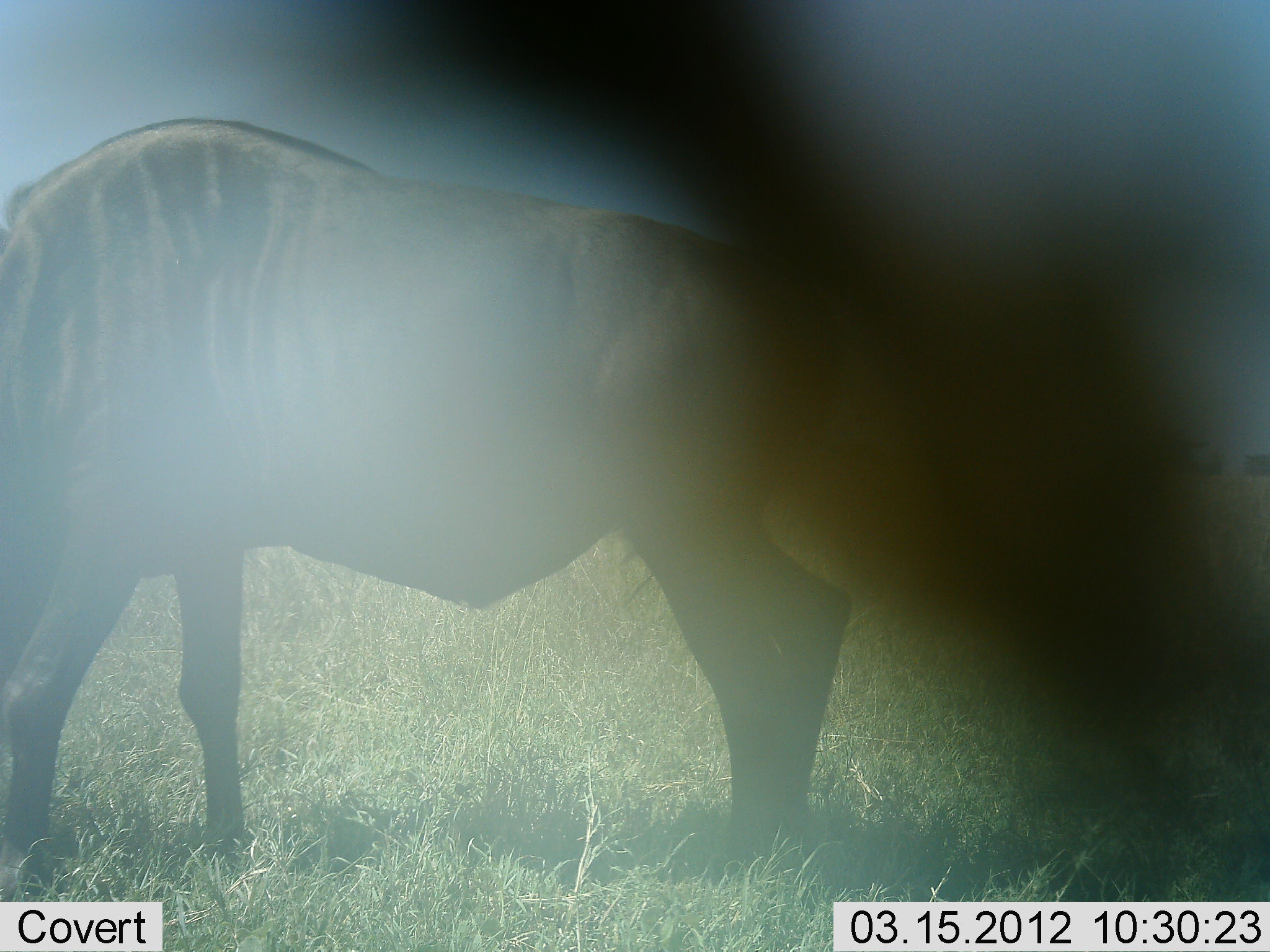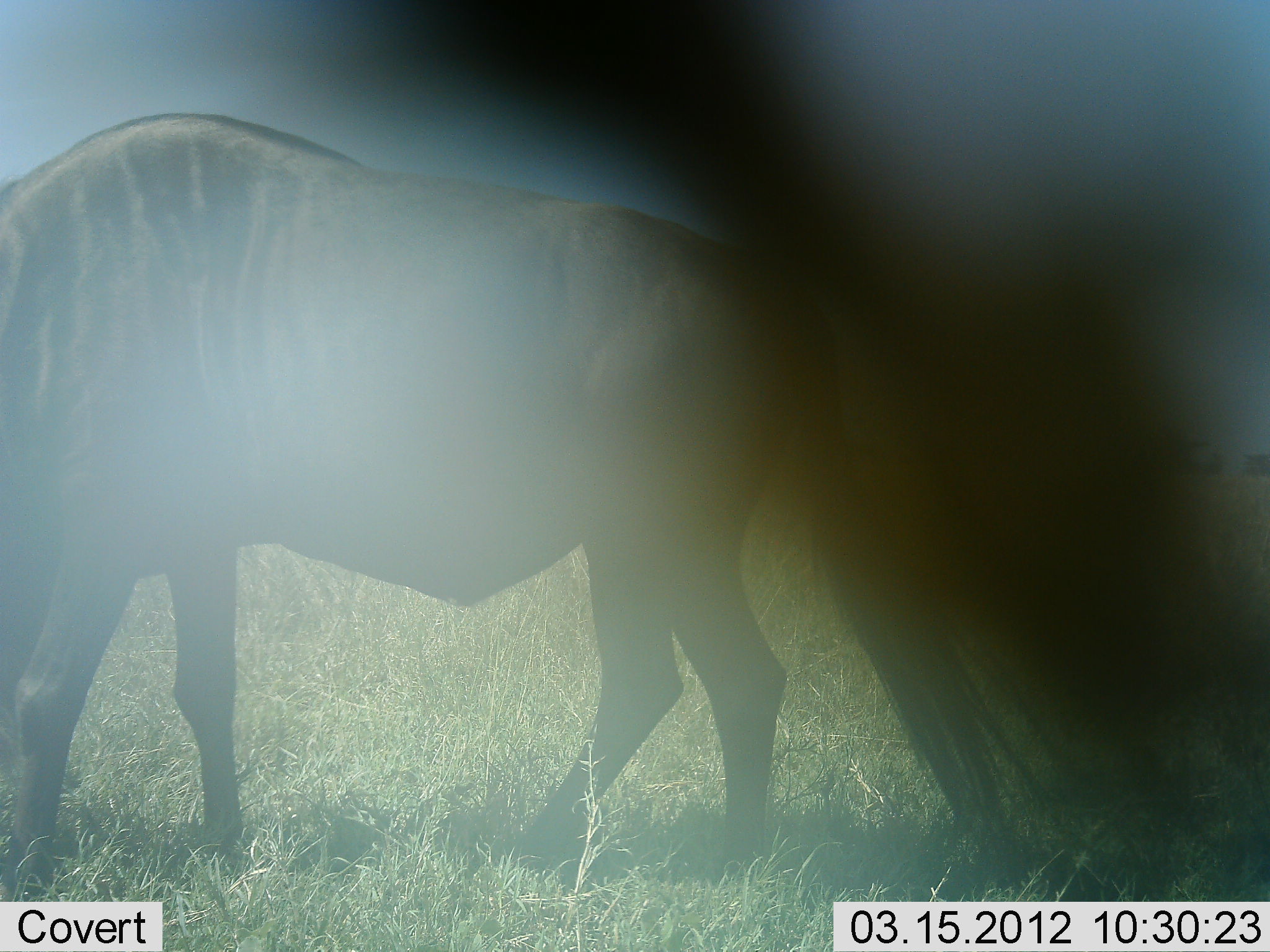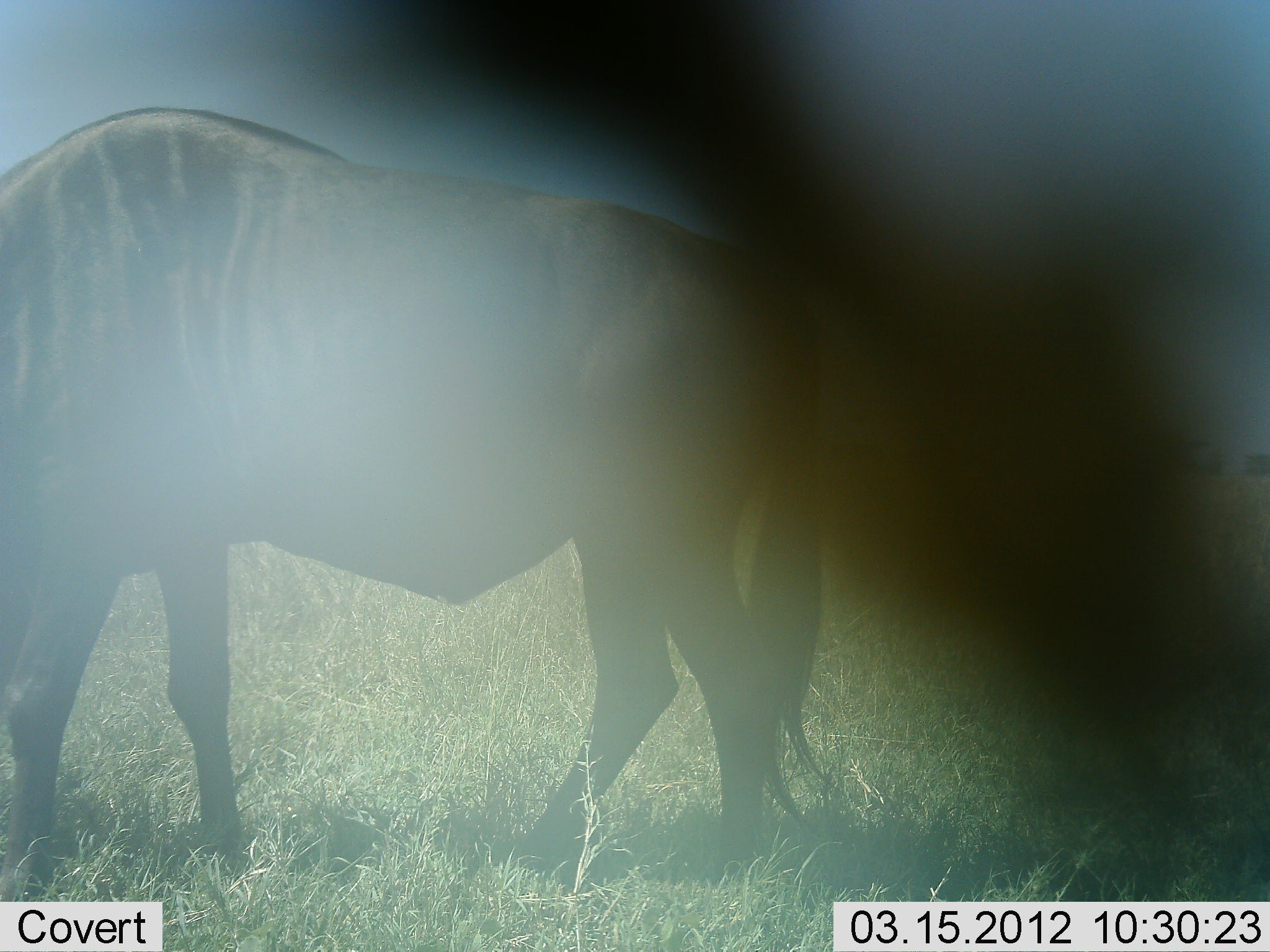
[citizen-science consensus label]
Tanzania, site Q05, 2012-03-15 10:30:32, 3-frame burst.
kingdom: Animalia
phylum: Chordata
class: Mammalia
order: Artiodactyla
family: Bovidae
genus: Connochaetes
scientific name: Connochaetes taurinus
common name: blue wildebeest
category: wildebeest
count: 1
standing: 56%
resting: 0%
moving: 8%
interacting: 0%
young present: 0%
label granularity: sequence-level